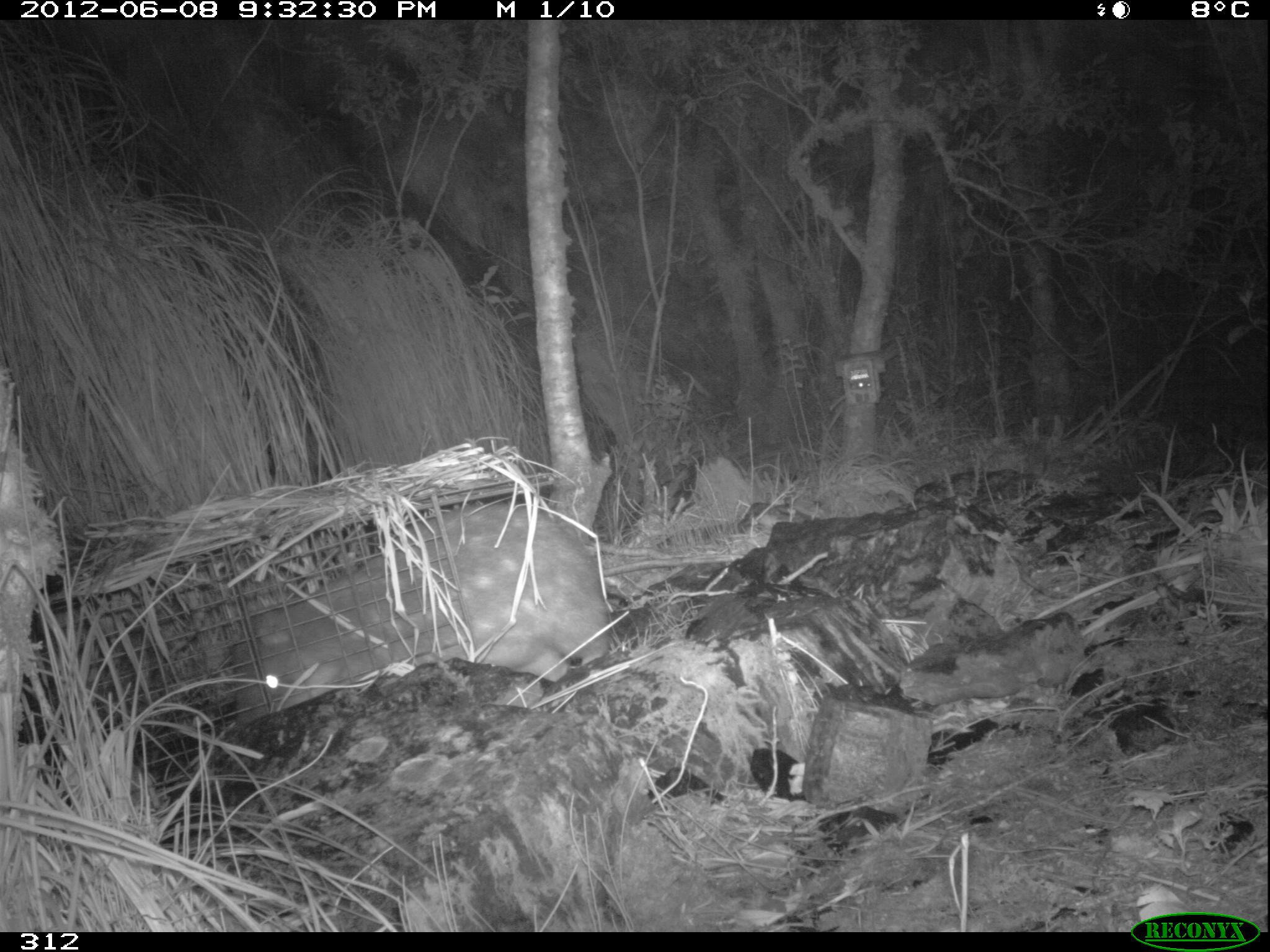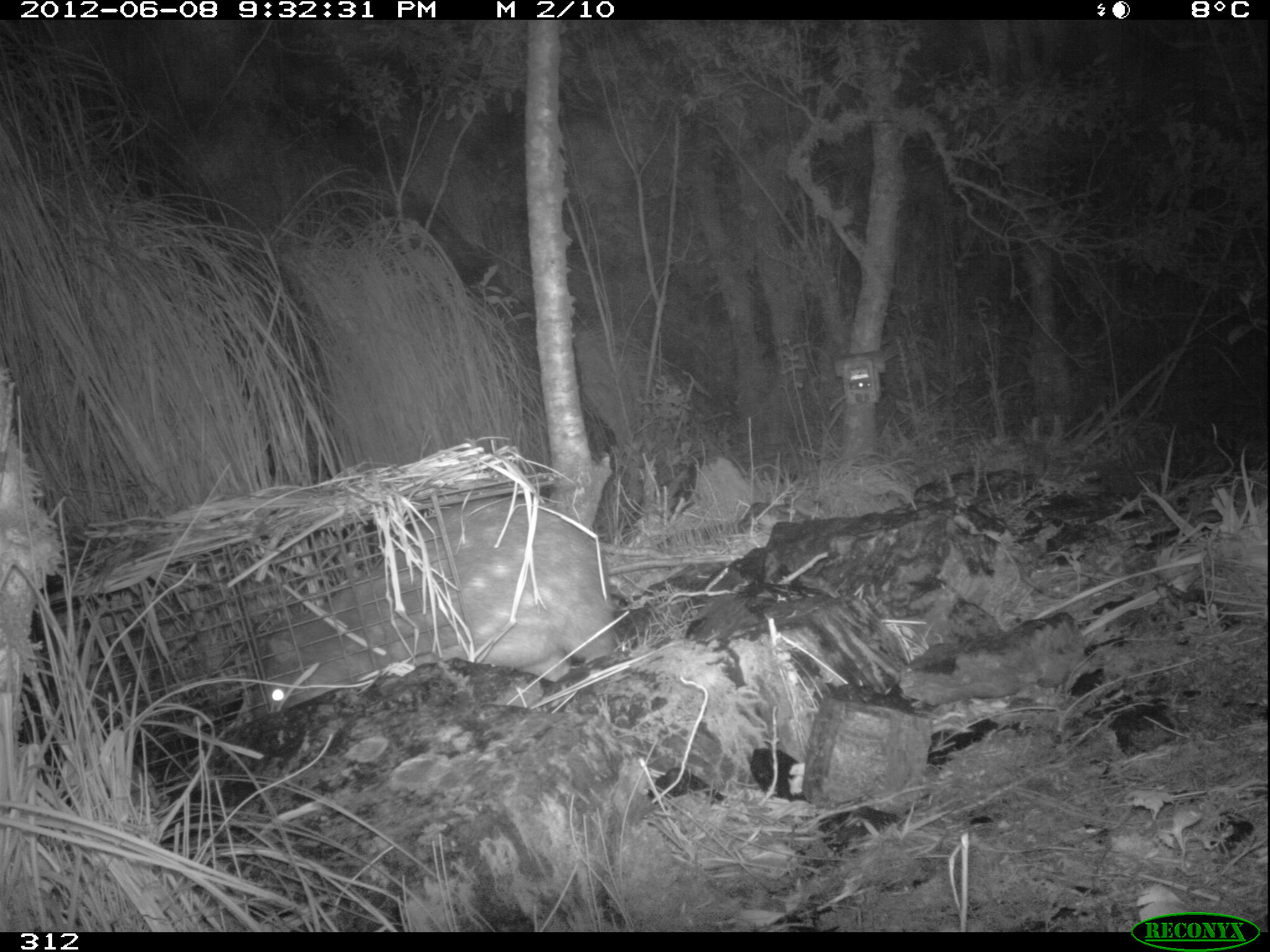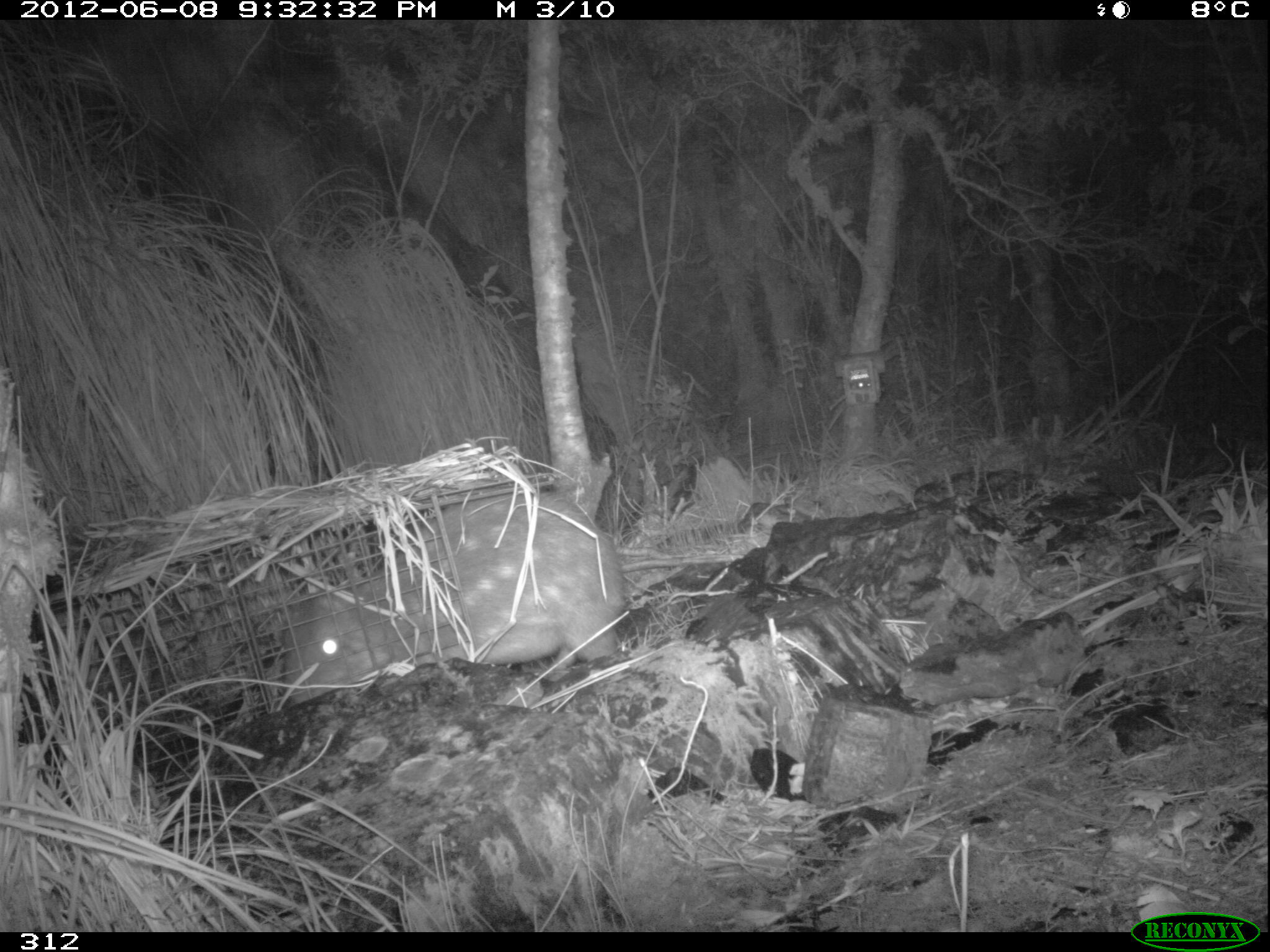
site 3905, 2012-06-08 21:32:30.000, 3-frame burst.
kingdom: Animalia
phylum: Chordata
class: Mammalia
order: Rodentia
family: Cuniculidae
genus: Cuniculus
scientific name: Cuniculus taczanowskii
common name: mountain paca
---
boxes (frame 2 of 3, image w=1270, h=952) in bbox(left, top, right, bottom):
cuniculus taczanowskii: bbox(247, 491, 617, 720)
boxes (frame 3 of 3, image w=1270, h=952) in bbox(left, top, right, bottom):
cuniculus taczanowskii: bbox(281, 492, 625, 706)